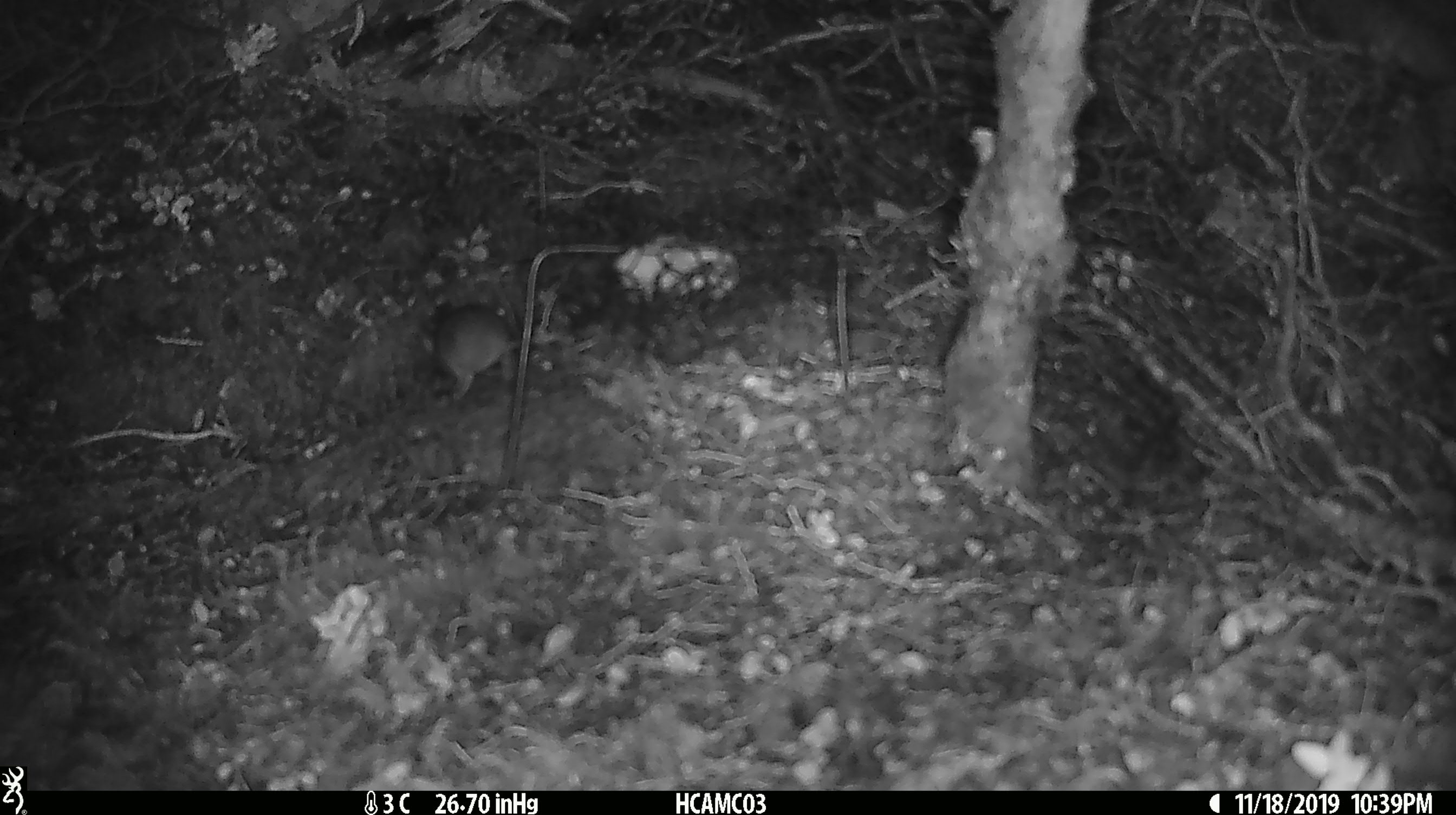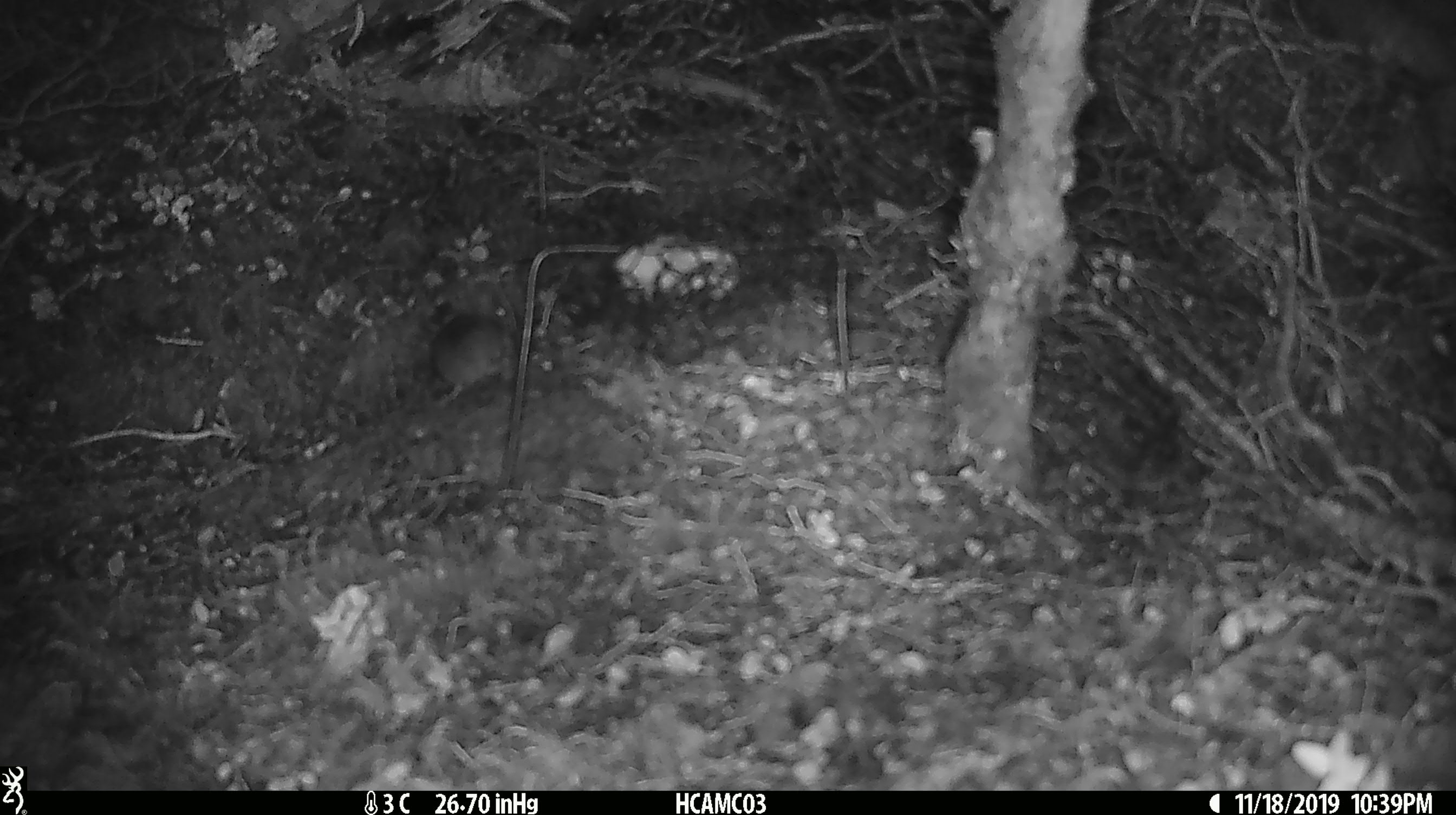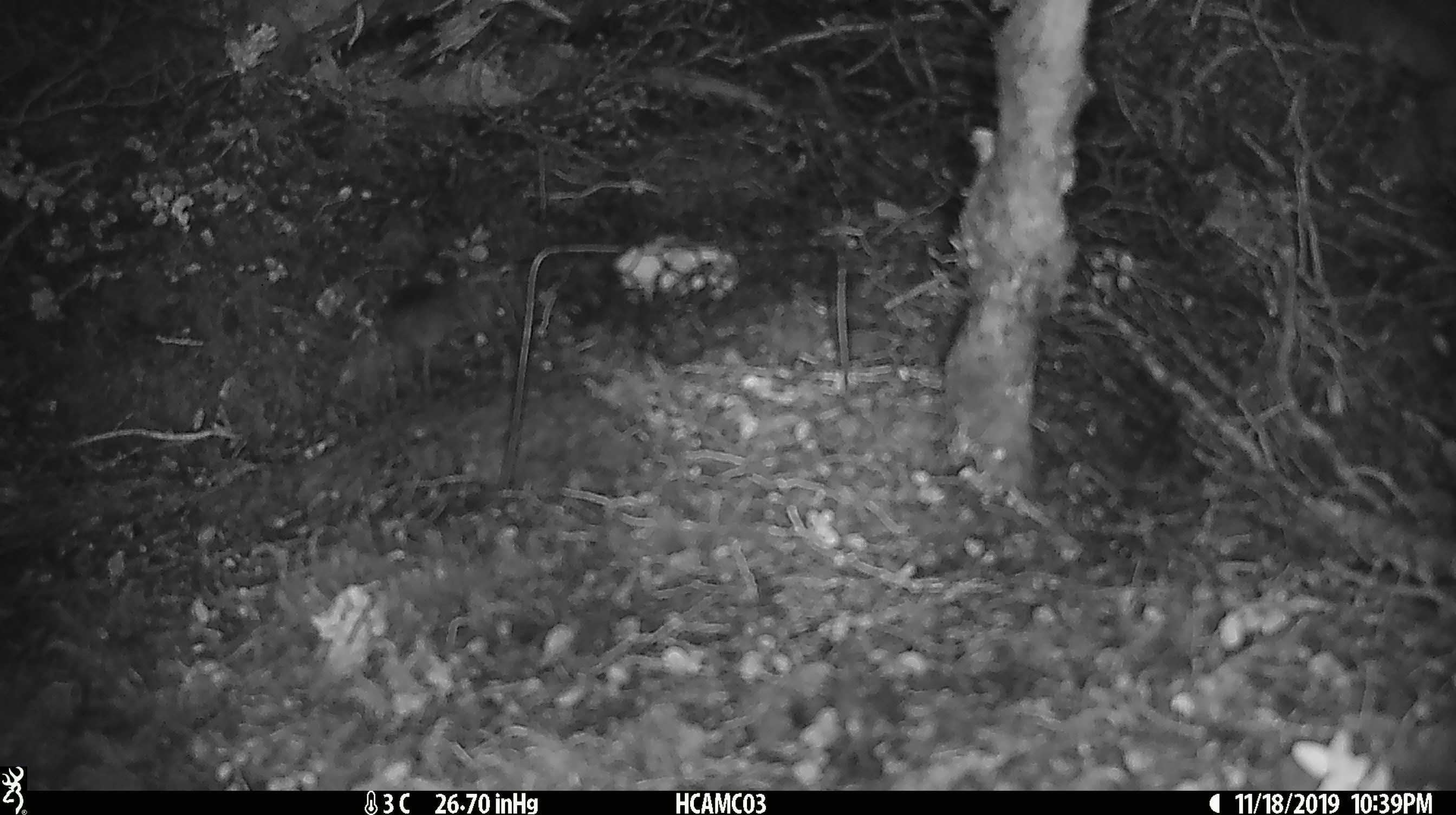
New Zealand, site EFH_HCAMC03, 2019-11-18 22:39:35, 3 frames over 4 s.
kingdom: Animalia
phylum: Chordata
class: Mammalia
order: Rodentia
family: Muridae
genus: Mus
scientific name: Mus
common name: mouse